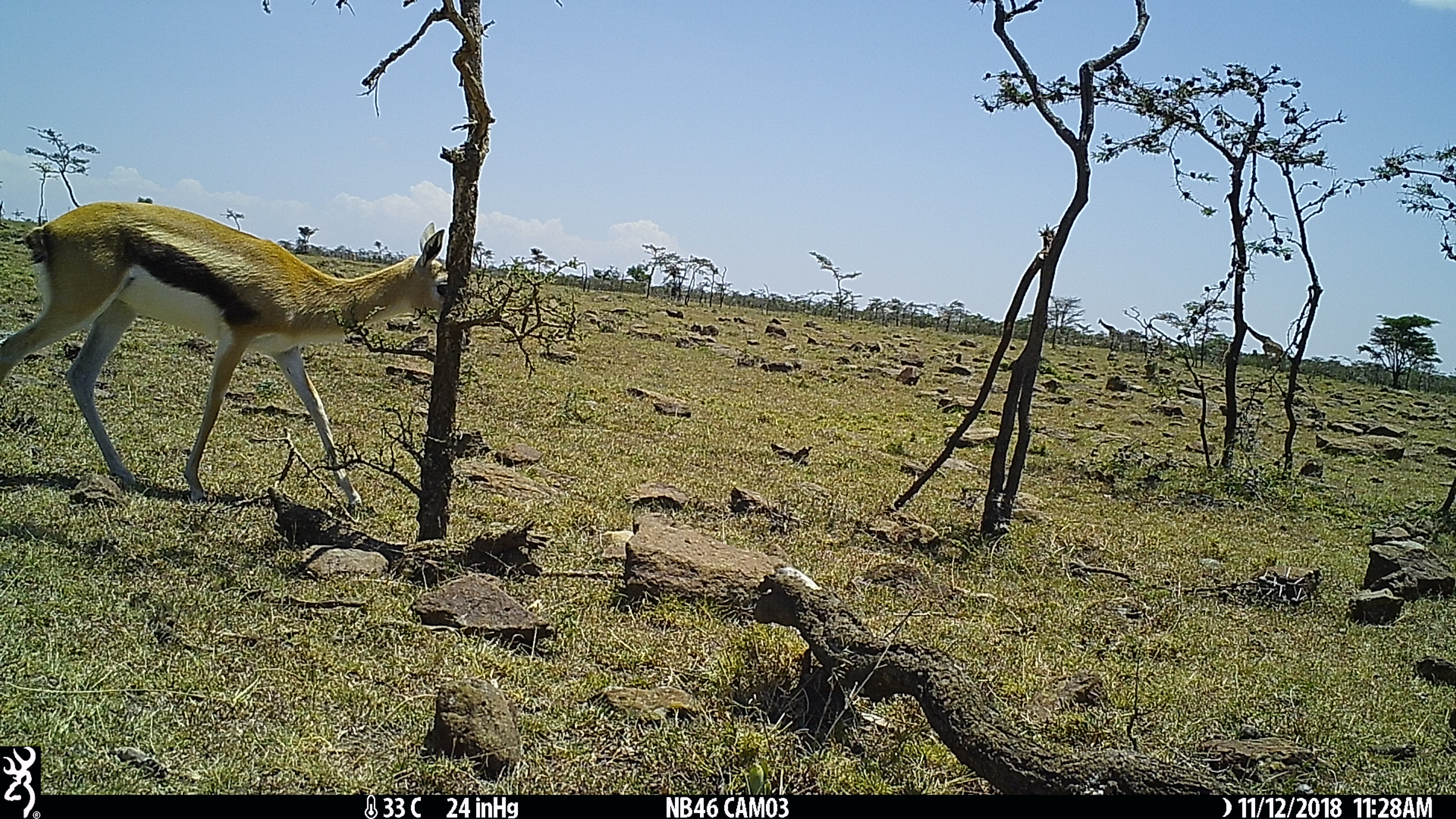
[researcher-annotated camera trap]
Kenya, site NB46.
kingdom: Animalia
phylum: Chordata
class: Mammalia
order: Artiodactyla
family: Bovidae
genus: Eudorcas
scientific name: Eudorcas thomsonii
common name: thomon's gazelle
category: gazelle thomsons